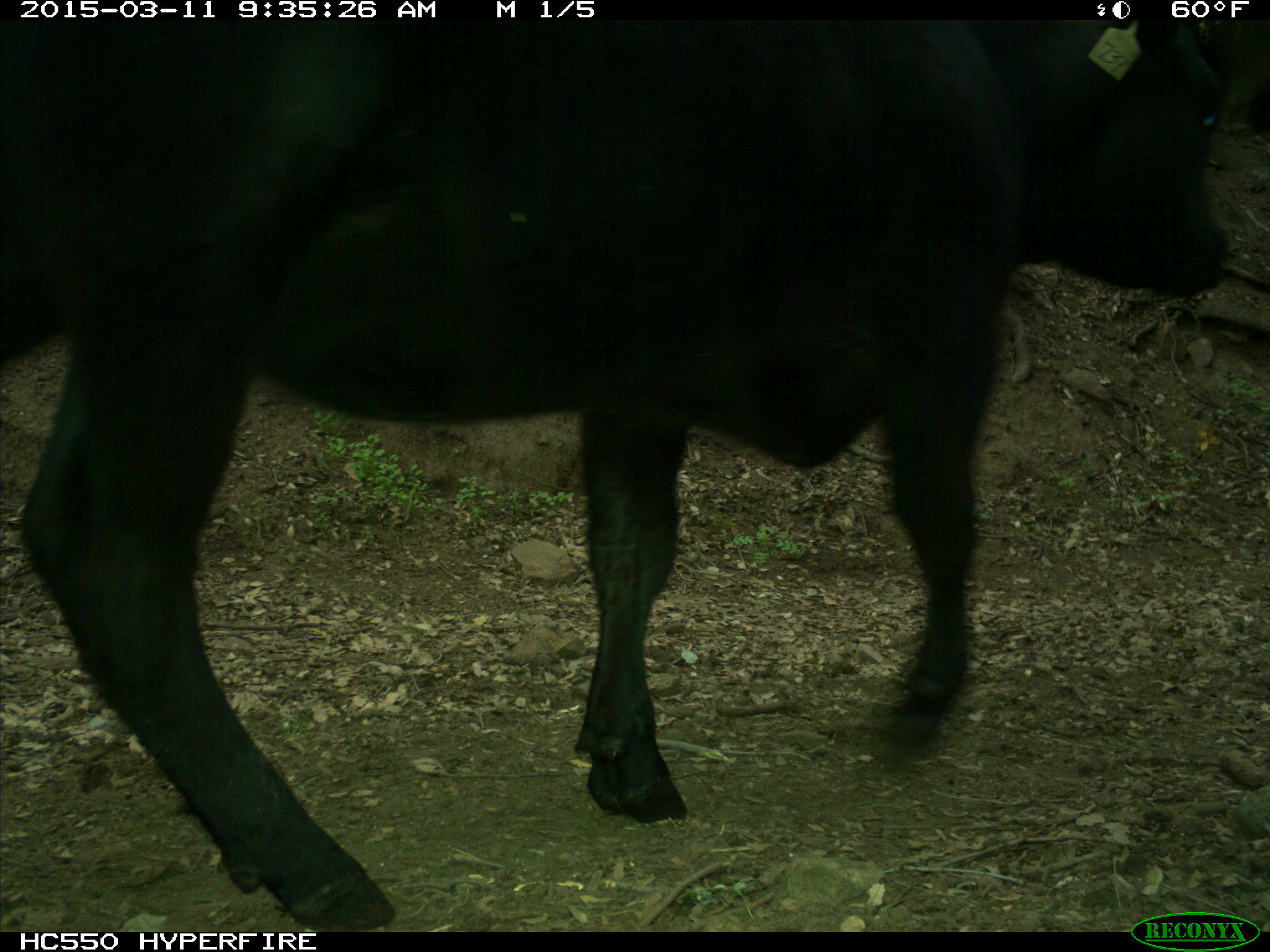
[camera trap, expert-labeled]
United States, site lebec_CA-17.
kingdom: Animalia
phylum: Chordata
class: Mammalia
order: Artiodactyla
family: Bovidae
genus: Bos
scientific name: Bos taurus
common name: domestic cow